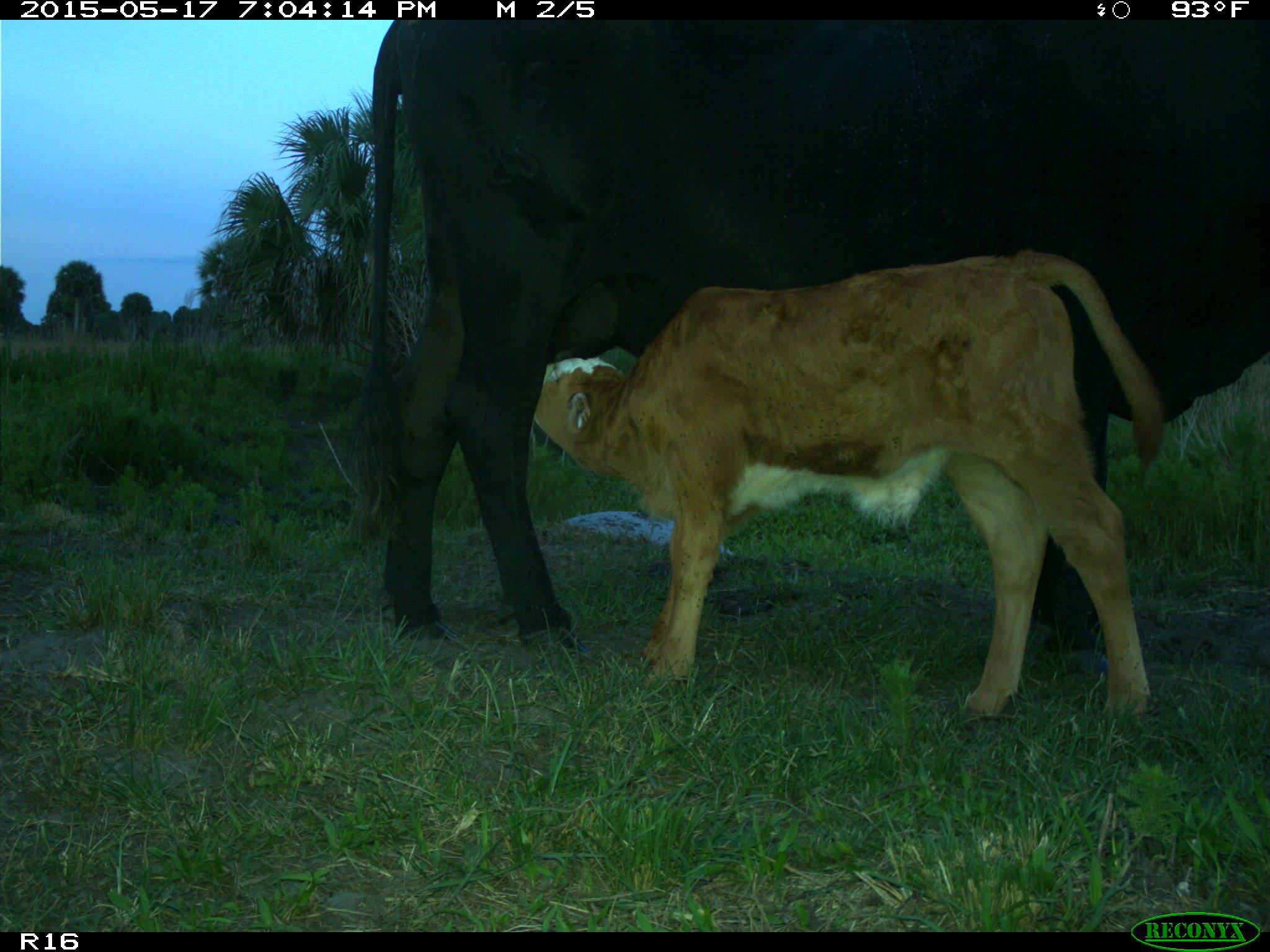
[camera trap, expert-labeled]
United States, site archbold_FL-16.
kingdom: Animalia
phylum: Chordata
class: Mammalia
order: Artiodactyla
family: Bovidae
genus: Bos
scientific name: Bos taurus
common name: domestic cow